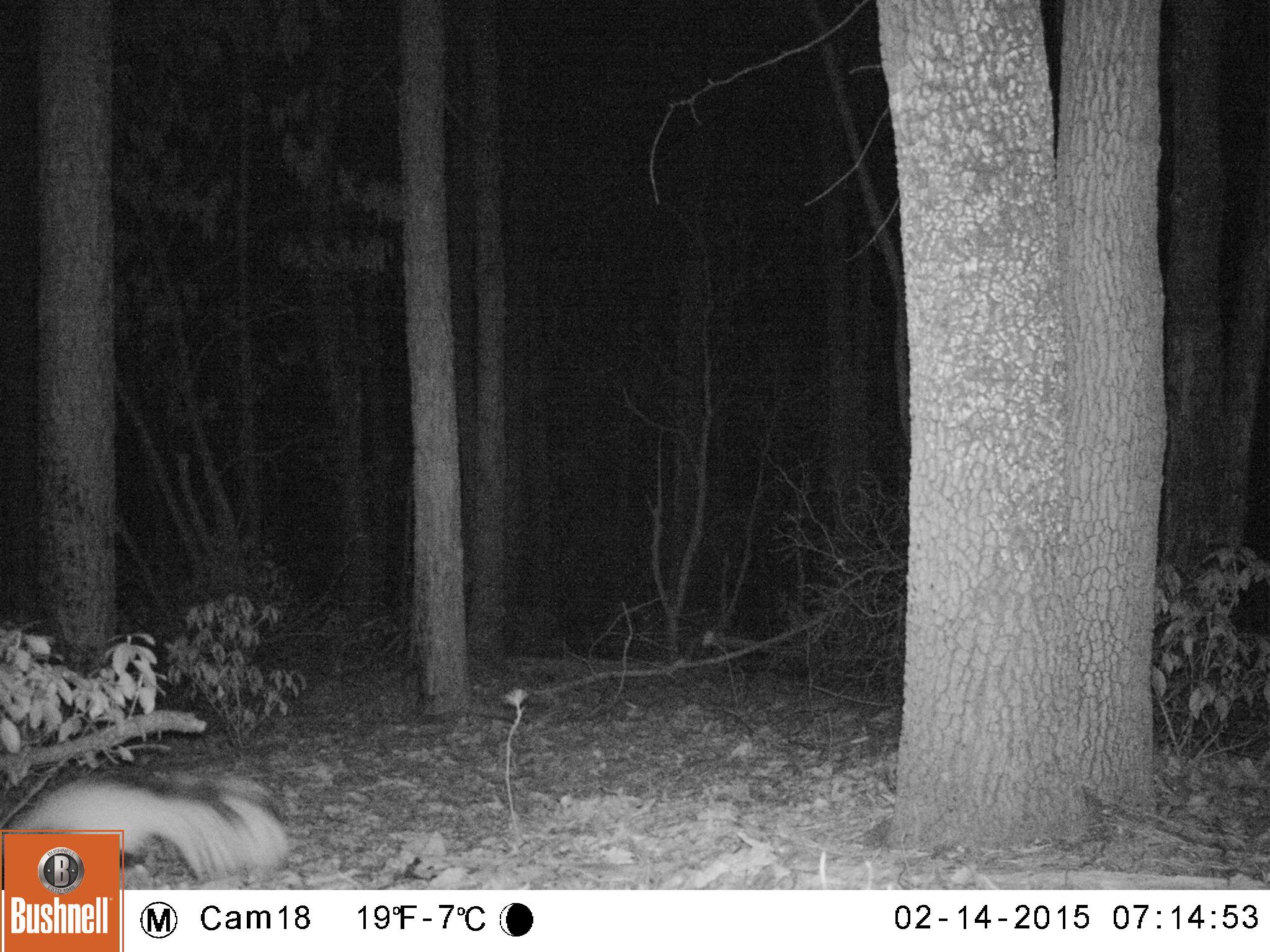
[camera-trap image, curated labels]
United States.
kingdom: Animalia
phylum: Chordata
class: Mammalia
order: Carnivora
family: Mephitidae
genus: Mephitis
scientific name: Mephitis mephitis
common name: striped skunk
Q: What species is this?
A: Striped Skunk (Mephitis mephitis).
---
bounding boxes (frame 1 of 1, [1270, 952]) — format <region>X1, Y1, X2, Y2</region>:
Striped Skunk: <region>2, 759, 292, 887</region>